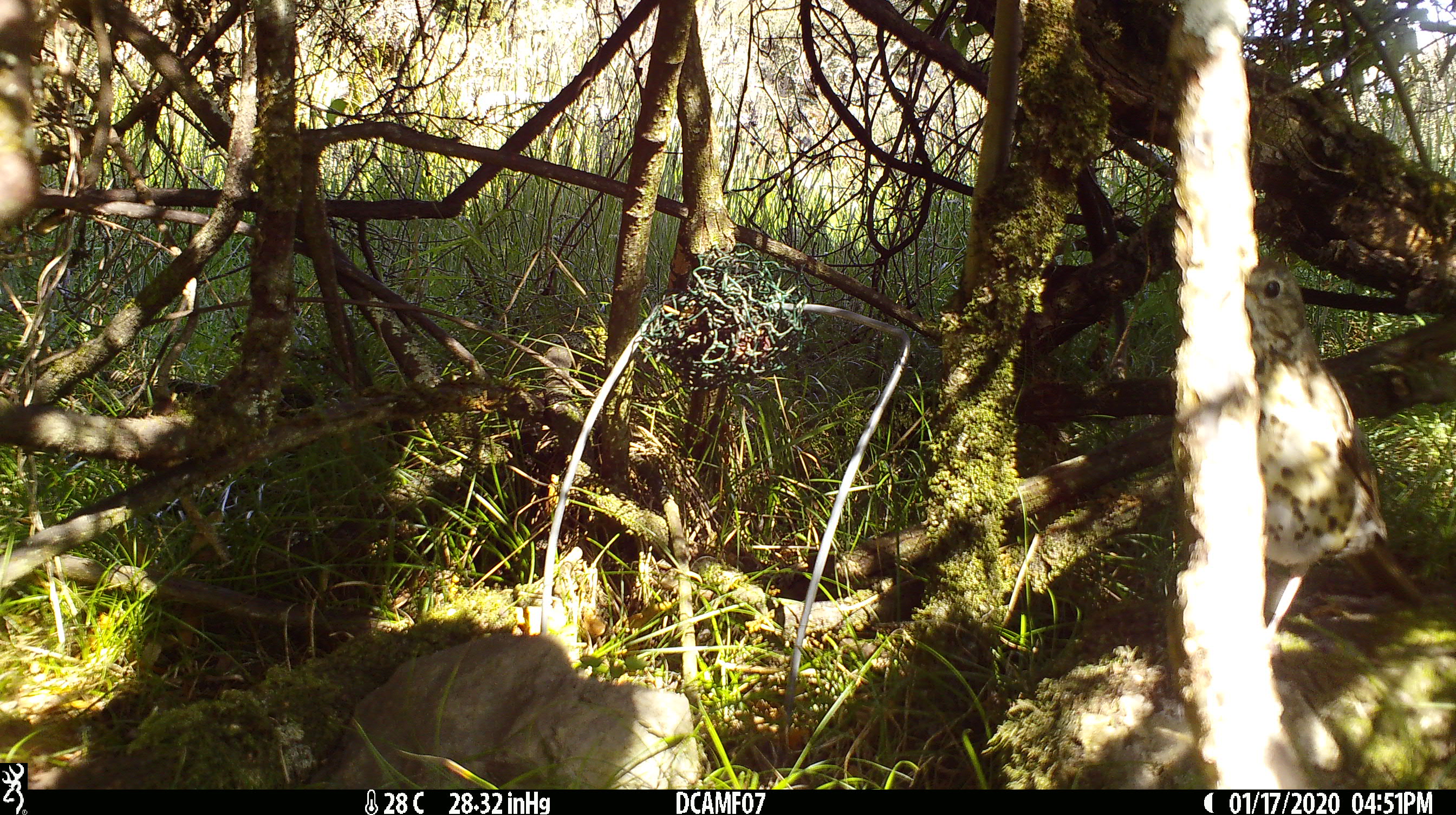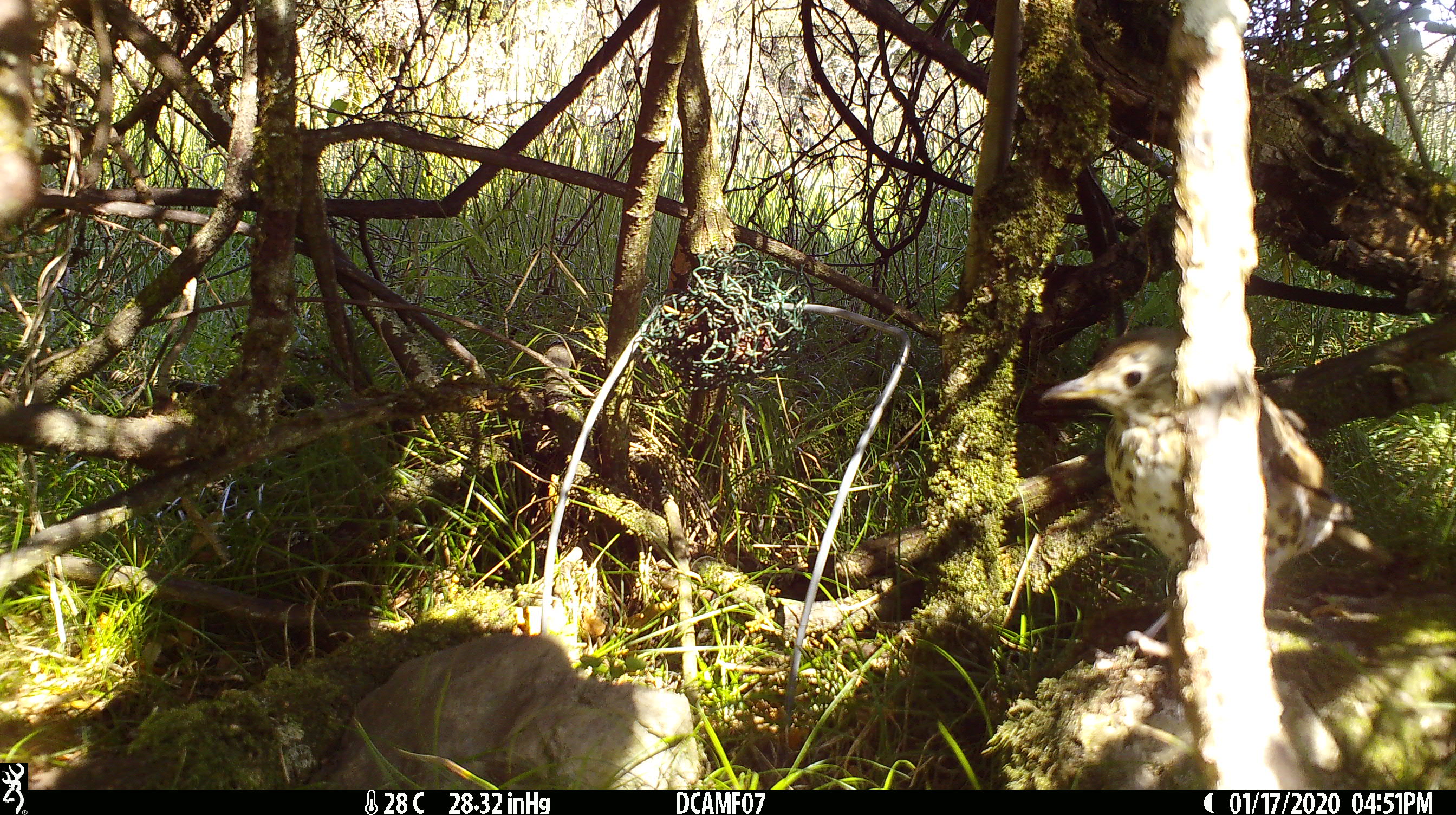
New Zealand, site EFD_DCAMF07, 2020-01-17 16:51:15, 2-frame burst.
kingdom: Animalia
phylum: Chordata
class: Aves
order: Passeriformes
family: Turdidae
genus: Turdus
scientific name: Turdus philomelos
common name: song thrush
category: thrush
Thrush (song thrush) (Turdus philomelos).